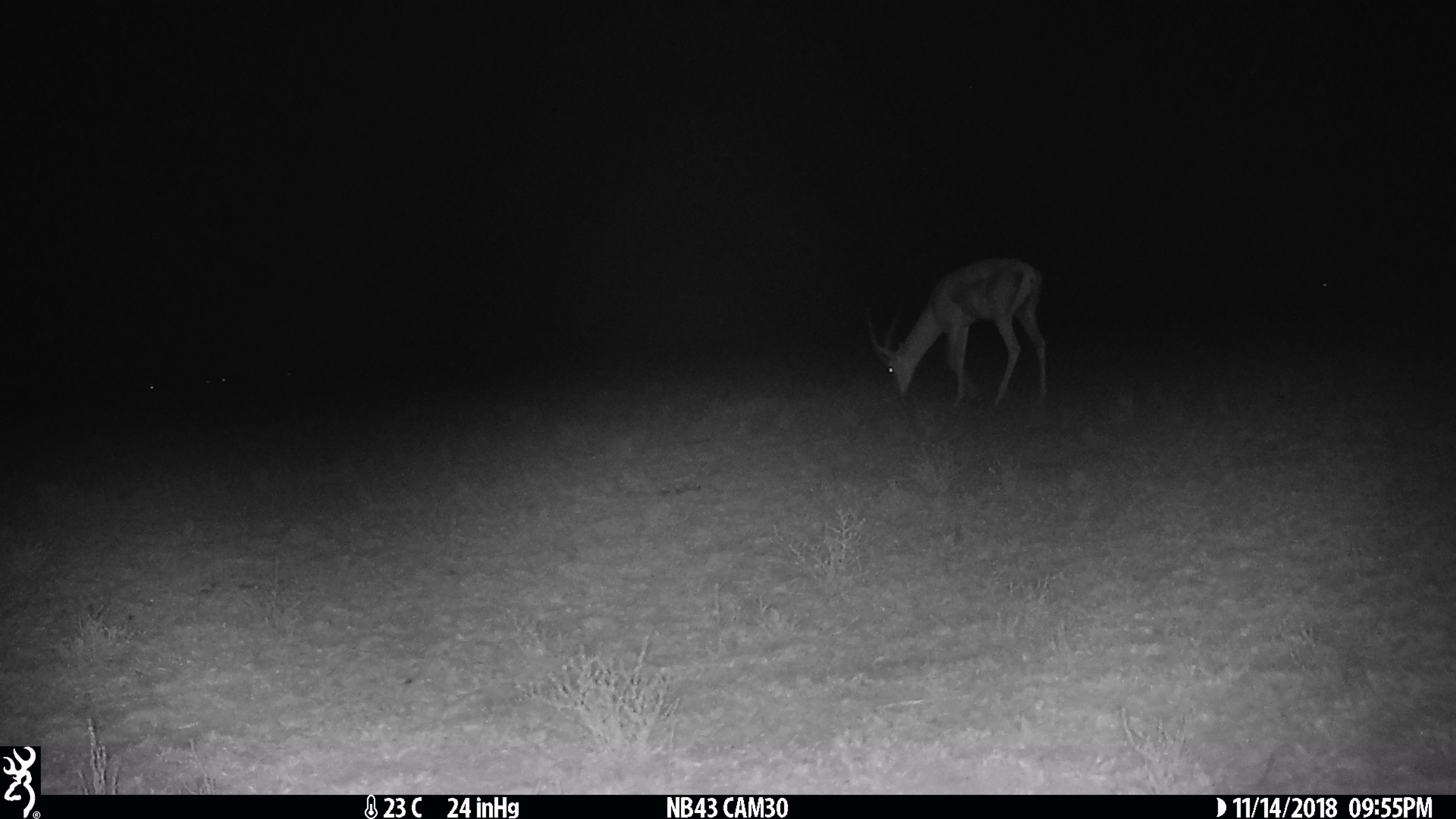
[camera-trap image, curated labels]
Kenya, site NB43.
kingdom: Animalia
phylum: Chordata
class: Mammalia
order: Artiodactyla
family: Bovidae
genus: Nanger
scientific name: Nanger granti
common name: grant's gazelle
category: gazelle grants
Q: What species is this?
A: Gazelle grants (grant's gazelle) (Nanger granti).